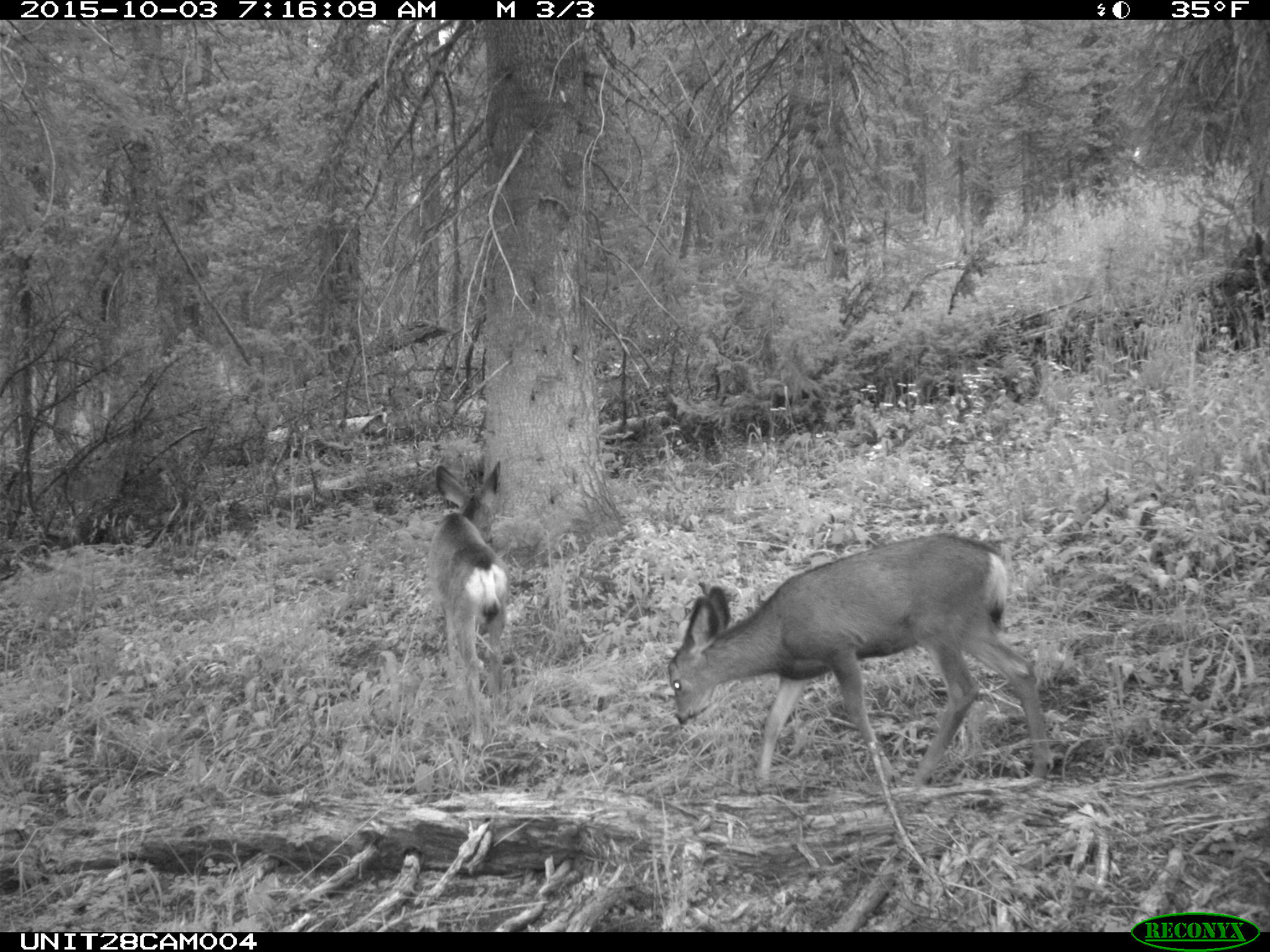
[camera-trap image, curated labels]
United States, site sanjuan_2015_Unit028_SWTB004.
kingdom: Animalia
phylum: Chordata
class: Mammalia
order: Artiodactyla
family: Cervidae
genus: Odocoileus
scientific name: Odocoileus hemionus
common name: mule deer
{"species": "Odocoileus hemionus (mule deer)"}